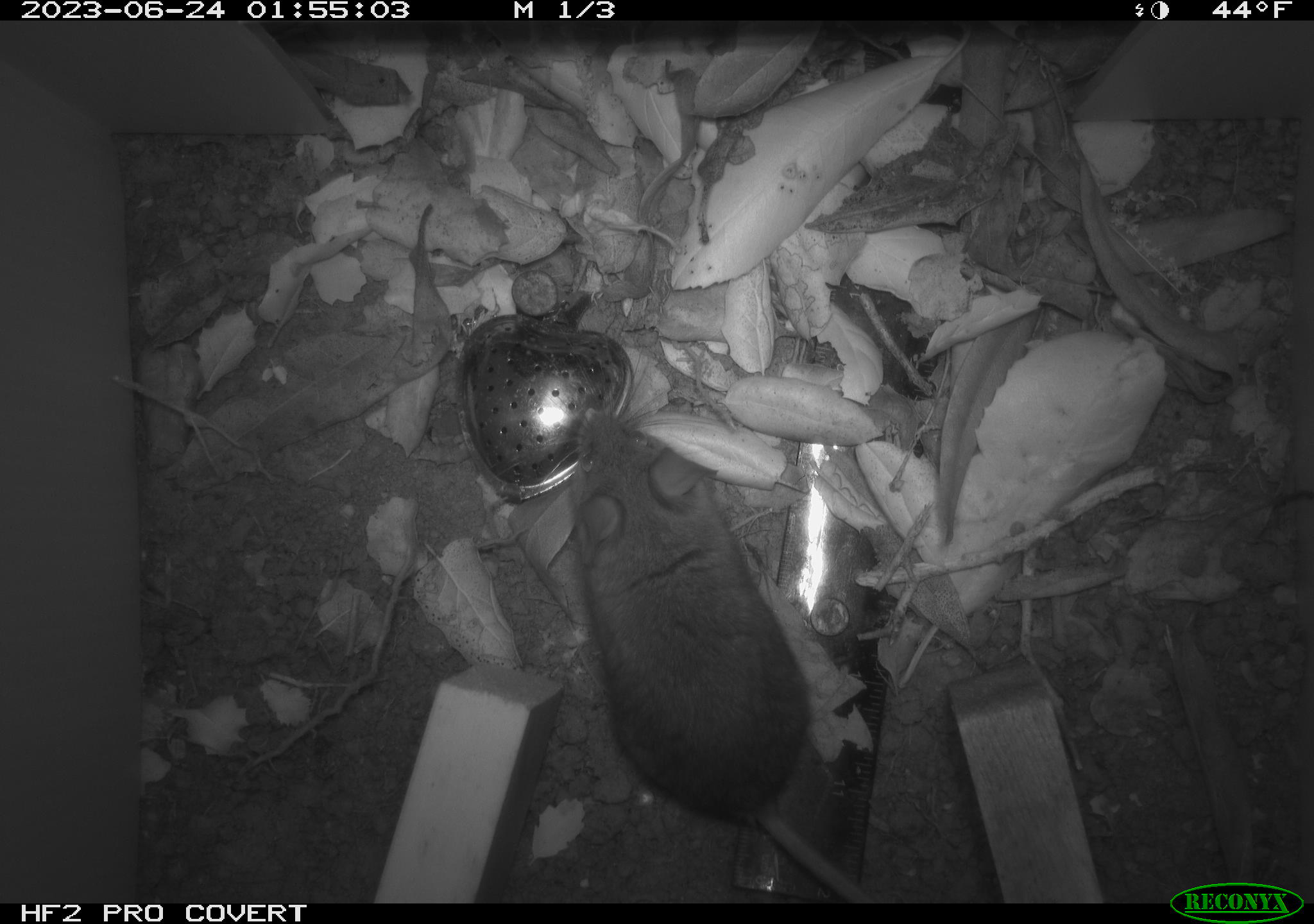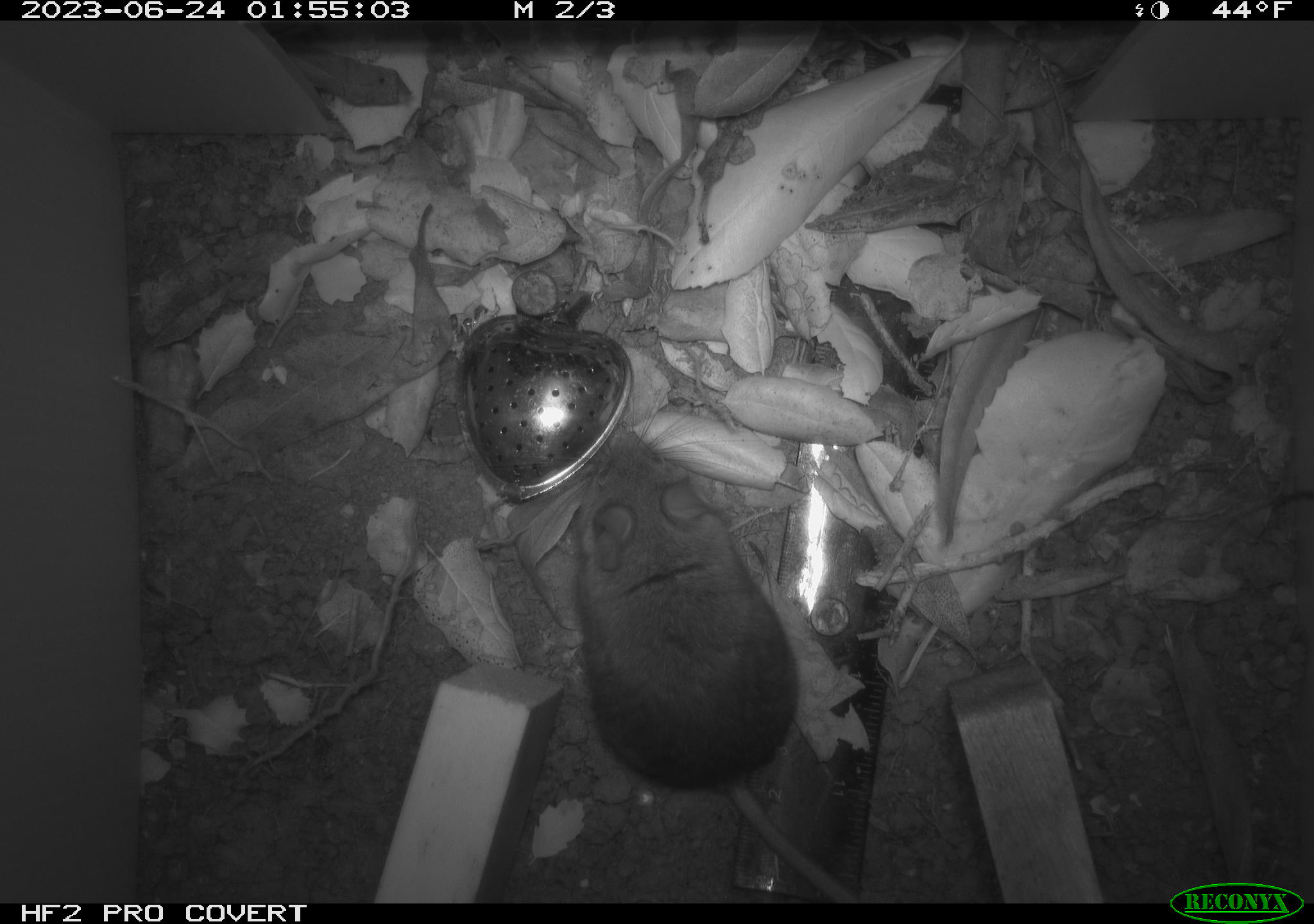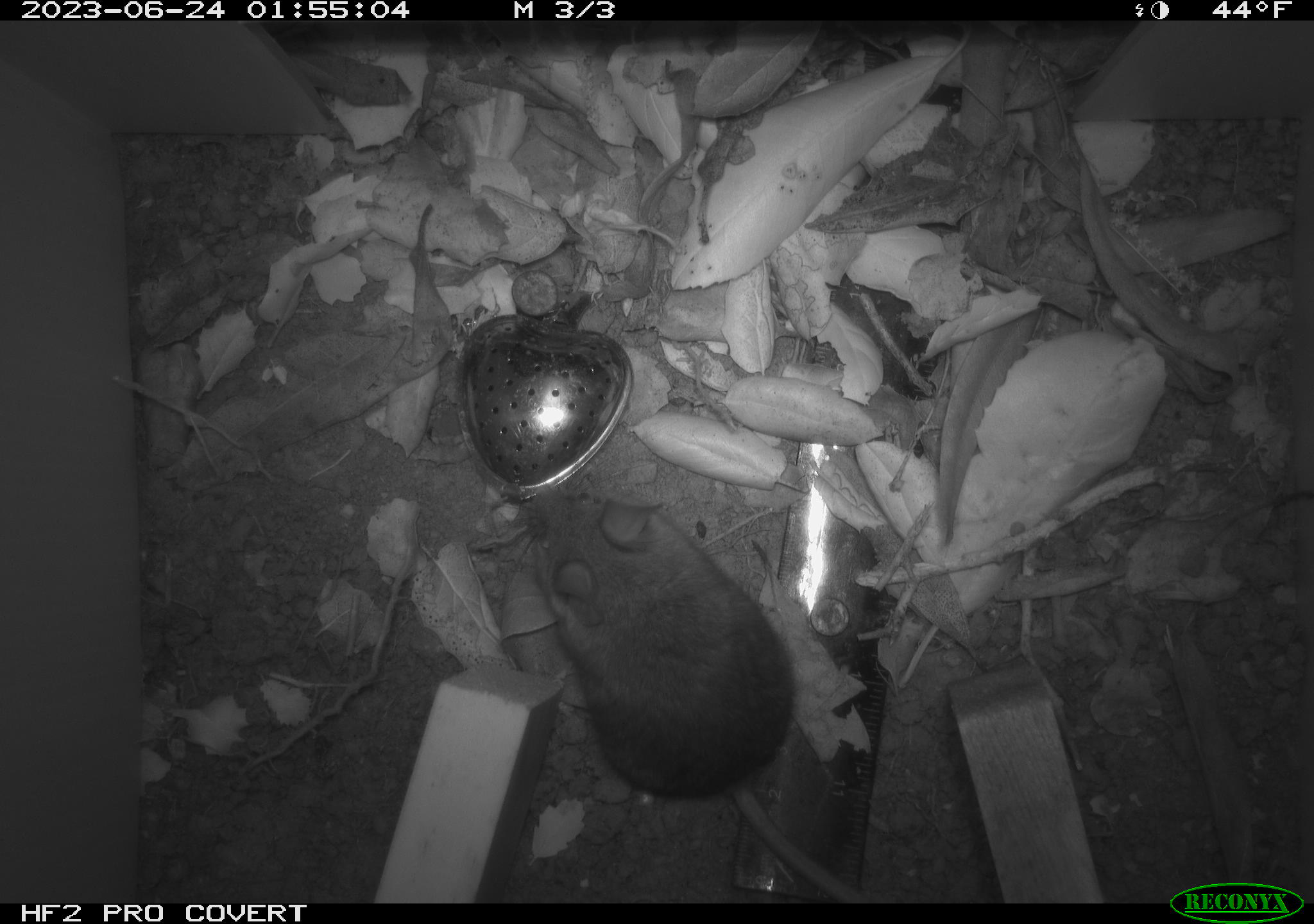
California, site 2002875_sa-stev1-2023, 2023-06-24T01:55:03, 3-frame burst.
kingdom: Animalia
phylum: Chordata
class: Mammalia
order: Rodentia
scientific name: Rodentia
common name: mouse species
Mouse species (Rodentia).